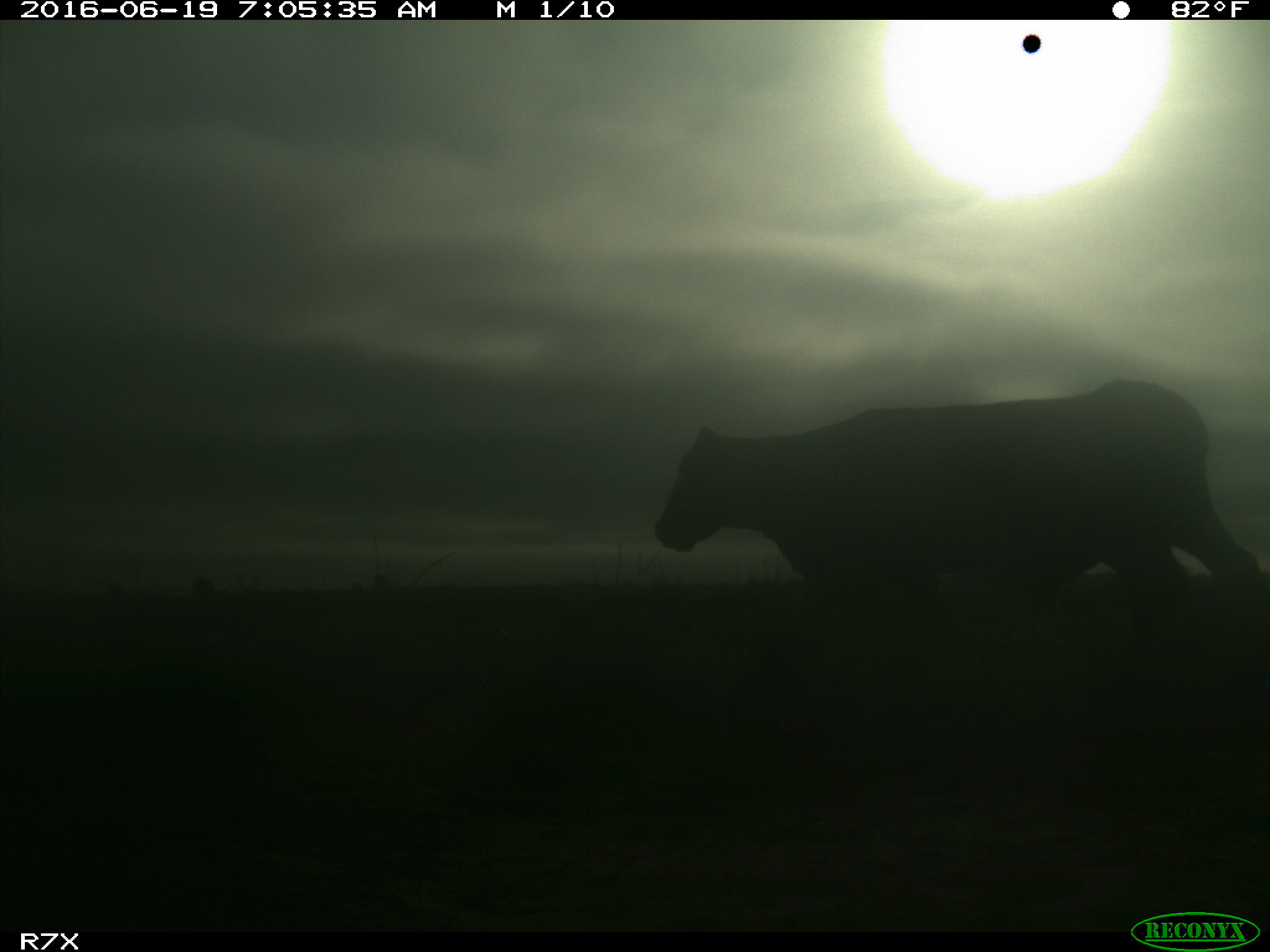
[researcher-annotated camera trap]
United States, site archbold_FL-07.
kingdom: Animalia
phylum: Chordata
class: Mammalia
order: Artiodactyla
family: Bovidae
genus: Bos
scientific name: Bos taurus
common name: domestic cow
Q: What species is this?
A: Bos taurus (domestic cow).